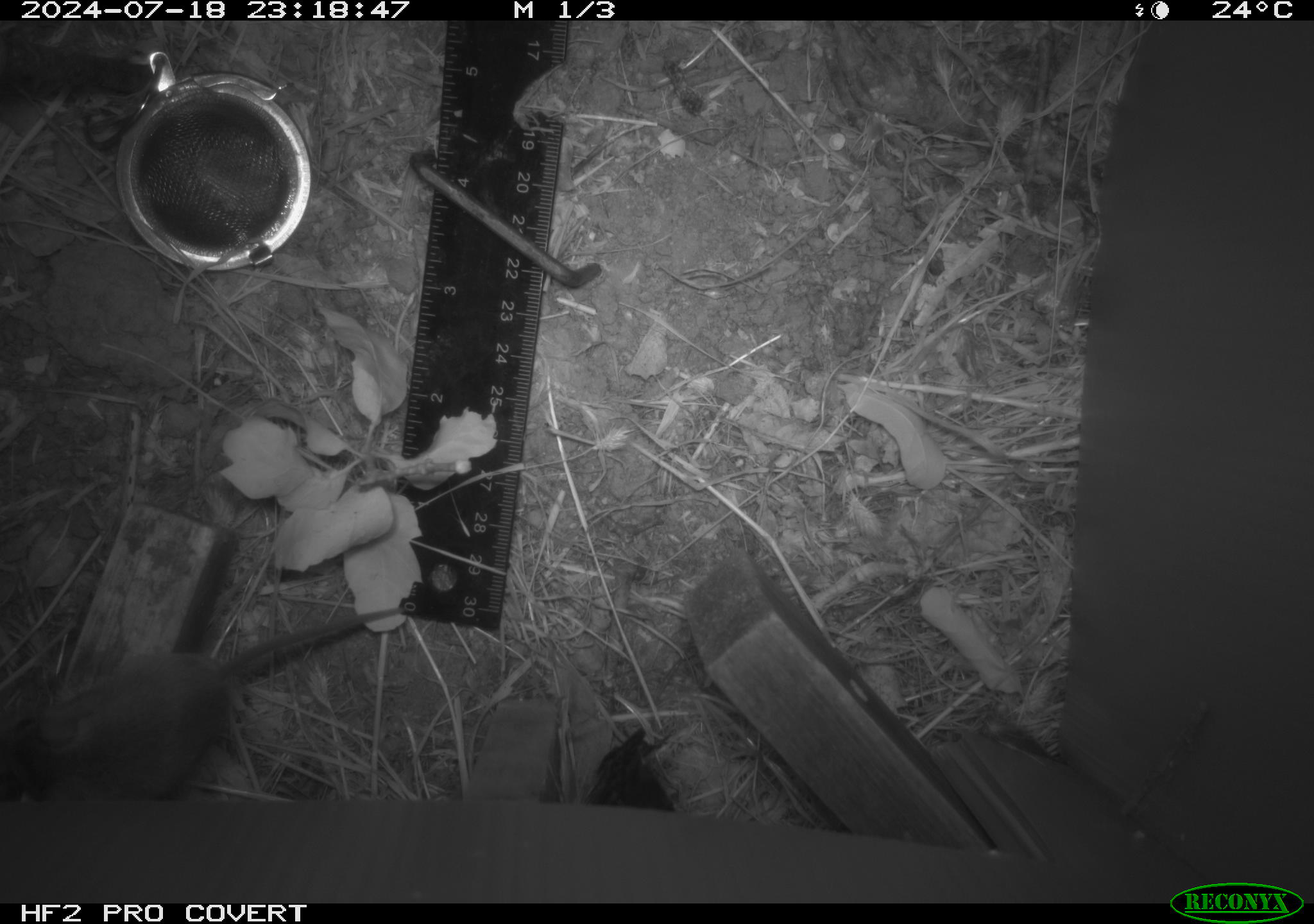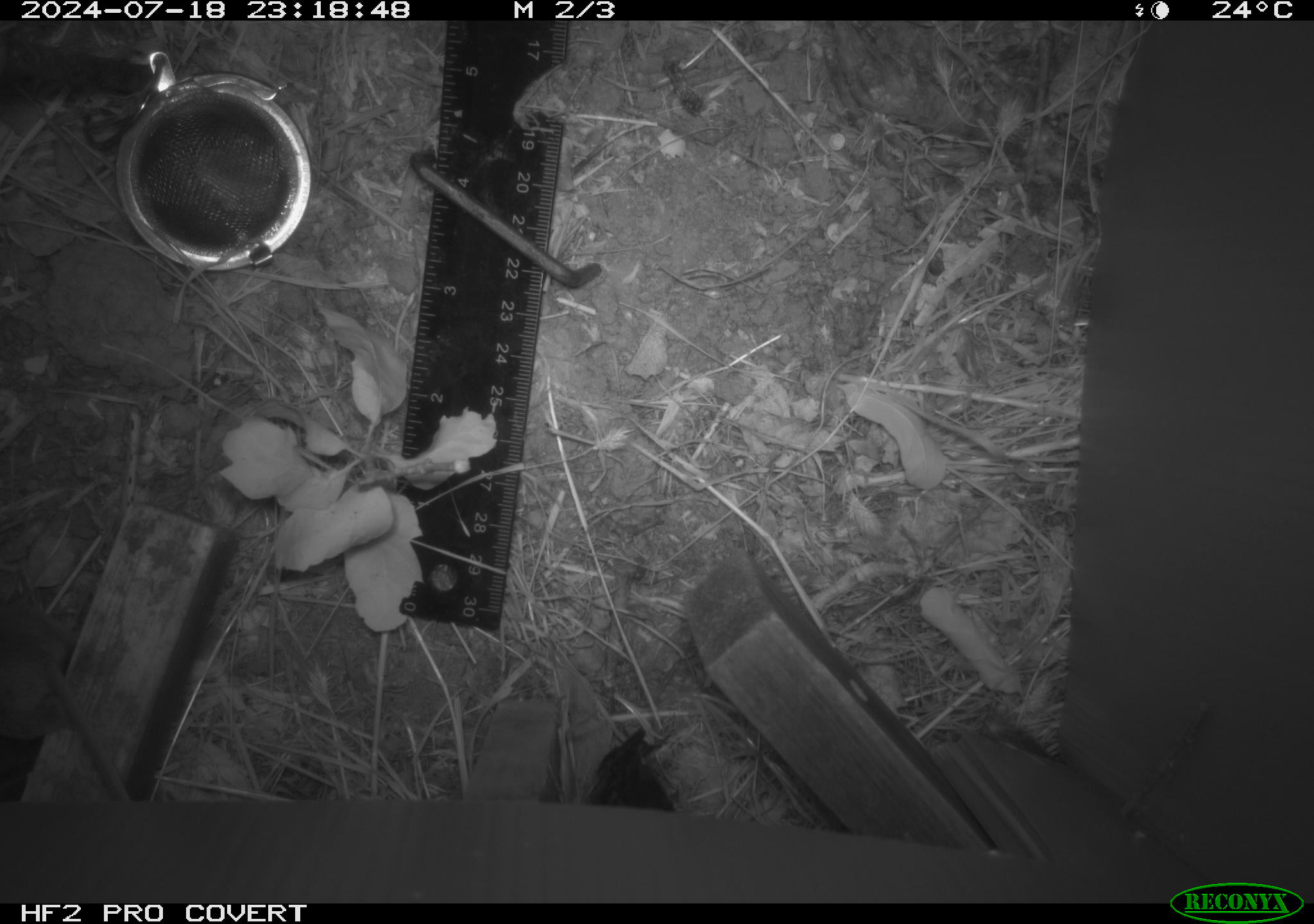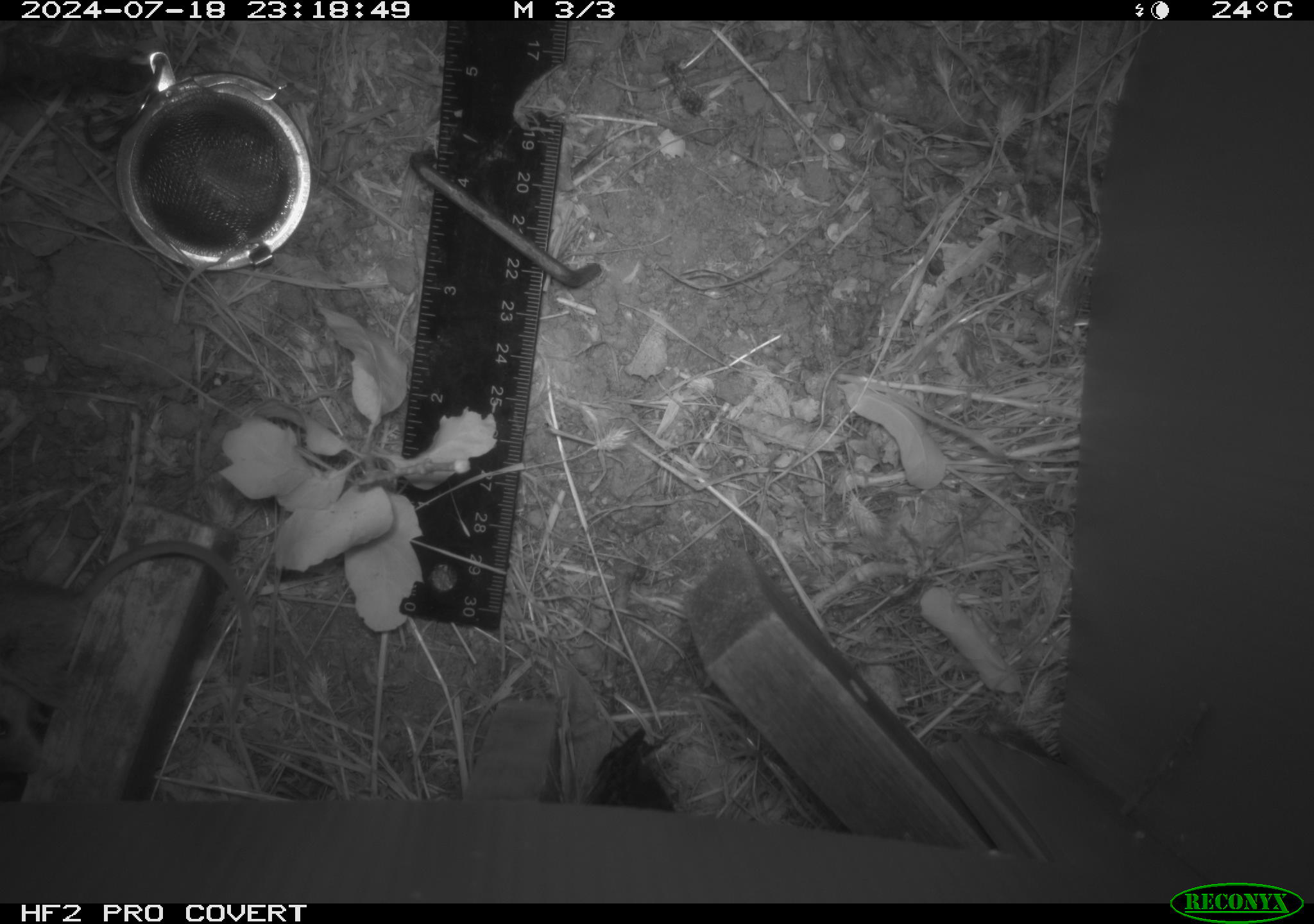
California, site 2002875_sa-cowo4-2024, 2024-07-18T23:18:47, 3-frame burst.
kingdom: Animalia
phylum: Chordata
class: Mammalia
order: Rodentia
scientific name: Rodentia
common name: mouse species